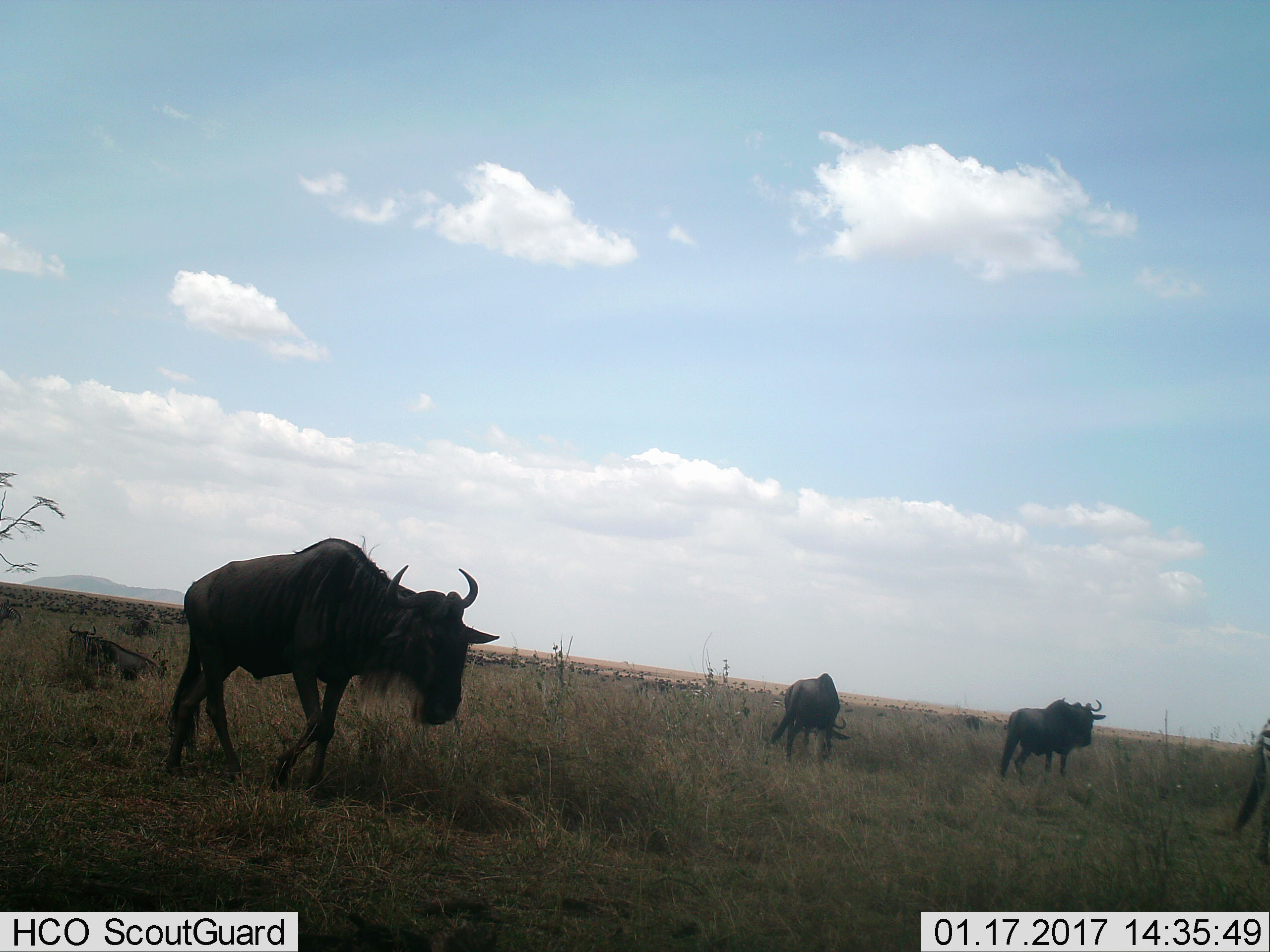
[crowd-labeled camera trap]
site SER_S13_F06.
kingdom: Animalia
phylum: Chordata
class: Mammalia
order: Artiodactyla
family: Bovidae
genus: Connochaetes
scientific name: Connochaetes taurinus taurinus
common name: blue wildebeest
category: wildebeestblue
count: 4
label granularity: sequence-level